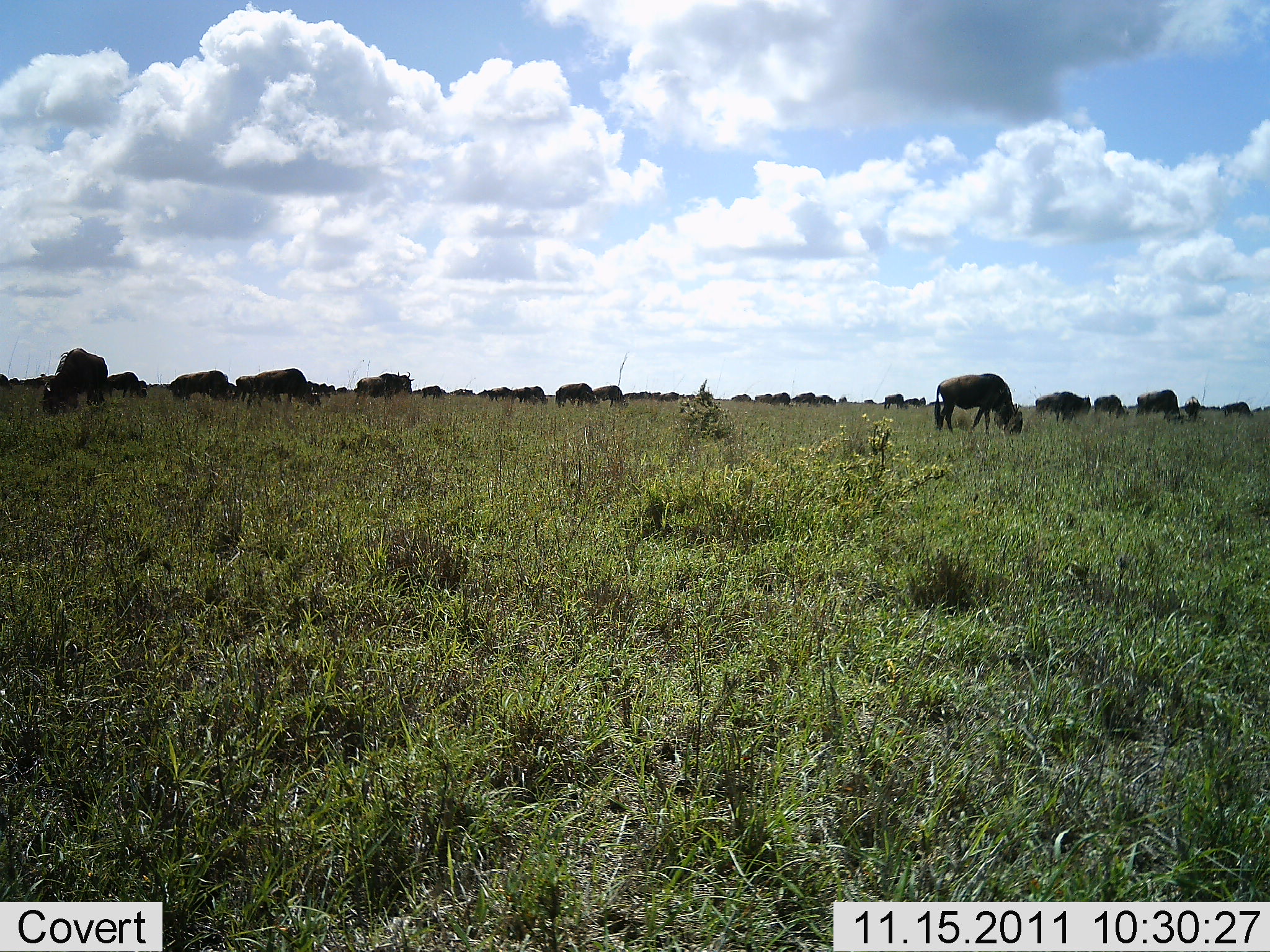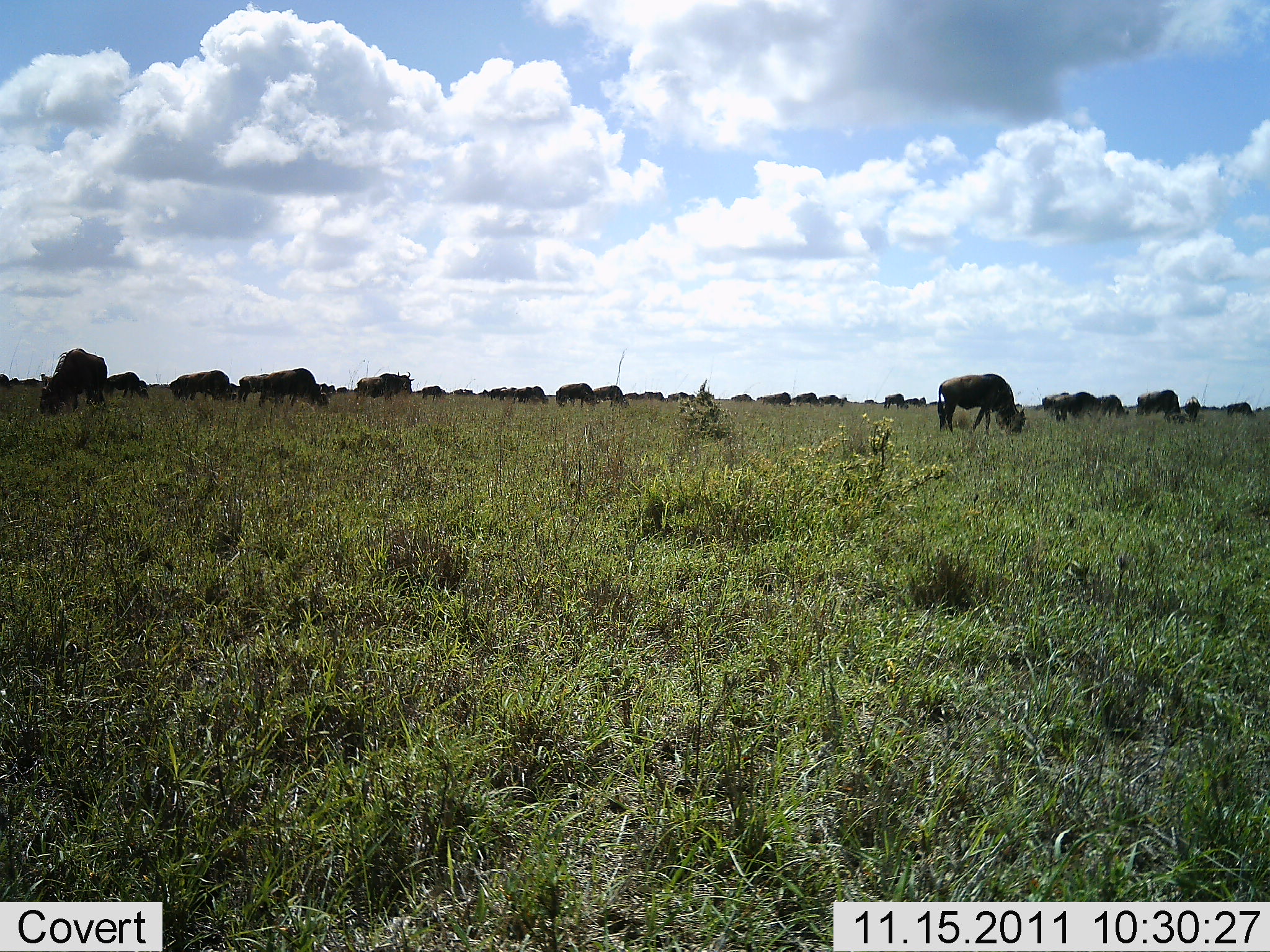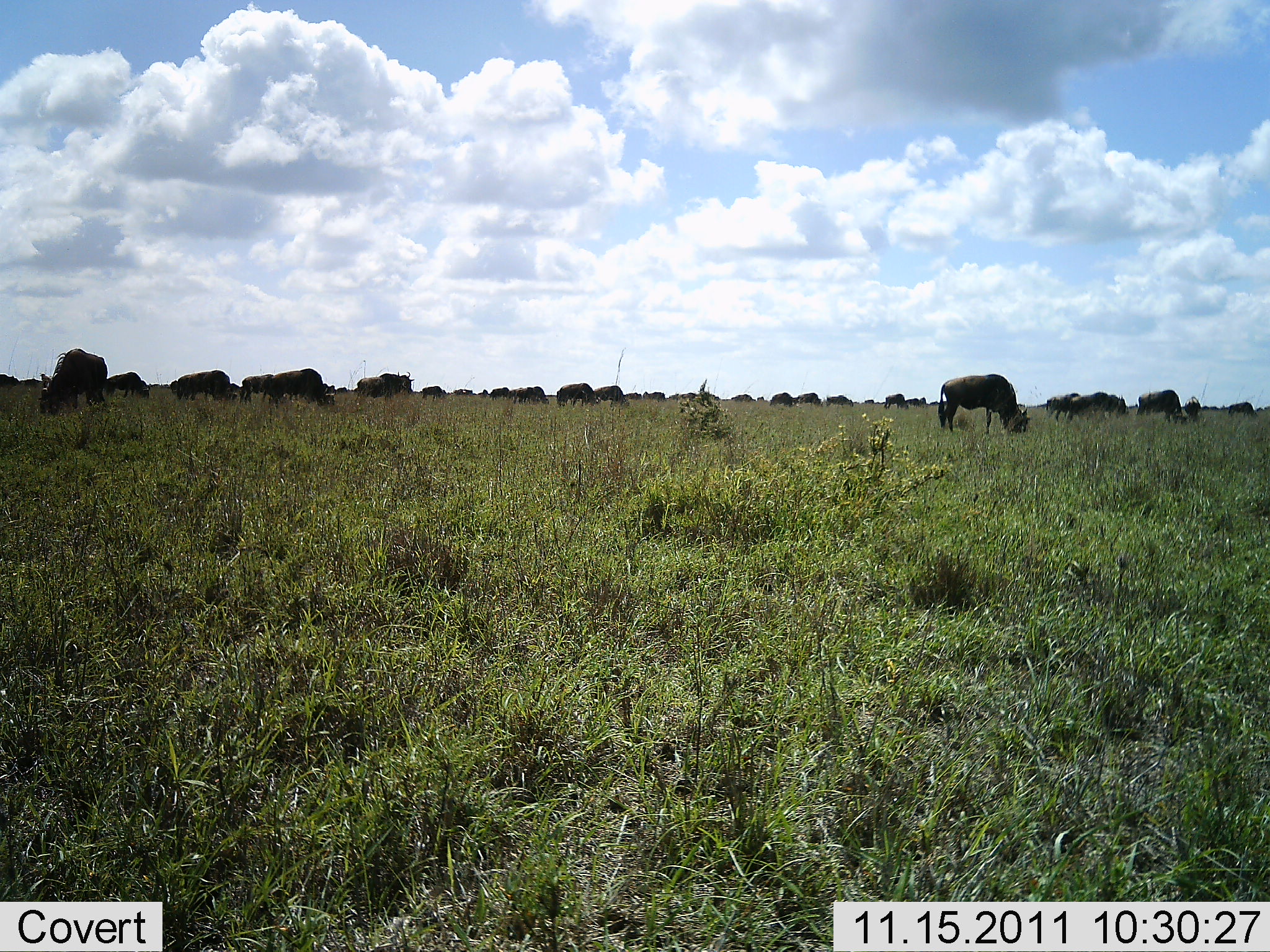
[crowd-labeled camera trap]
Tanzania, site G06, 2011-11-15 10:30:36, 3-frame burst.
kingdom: Animalia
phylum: Chordata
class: Mammalia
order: Artiodactyla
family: Bovidae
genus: Connochaetes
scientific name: Connochaetes taurinus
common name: blue wildebeest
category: wildebeest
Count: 11-50.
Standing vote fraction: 29%.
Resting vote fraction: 0%.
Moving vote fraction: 18%.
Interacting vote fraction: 0%.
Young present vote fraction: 0%.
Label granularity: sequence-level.